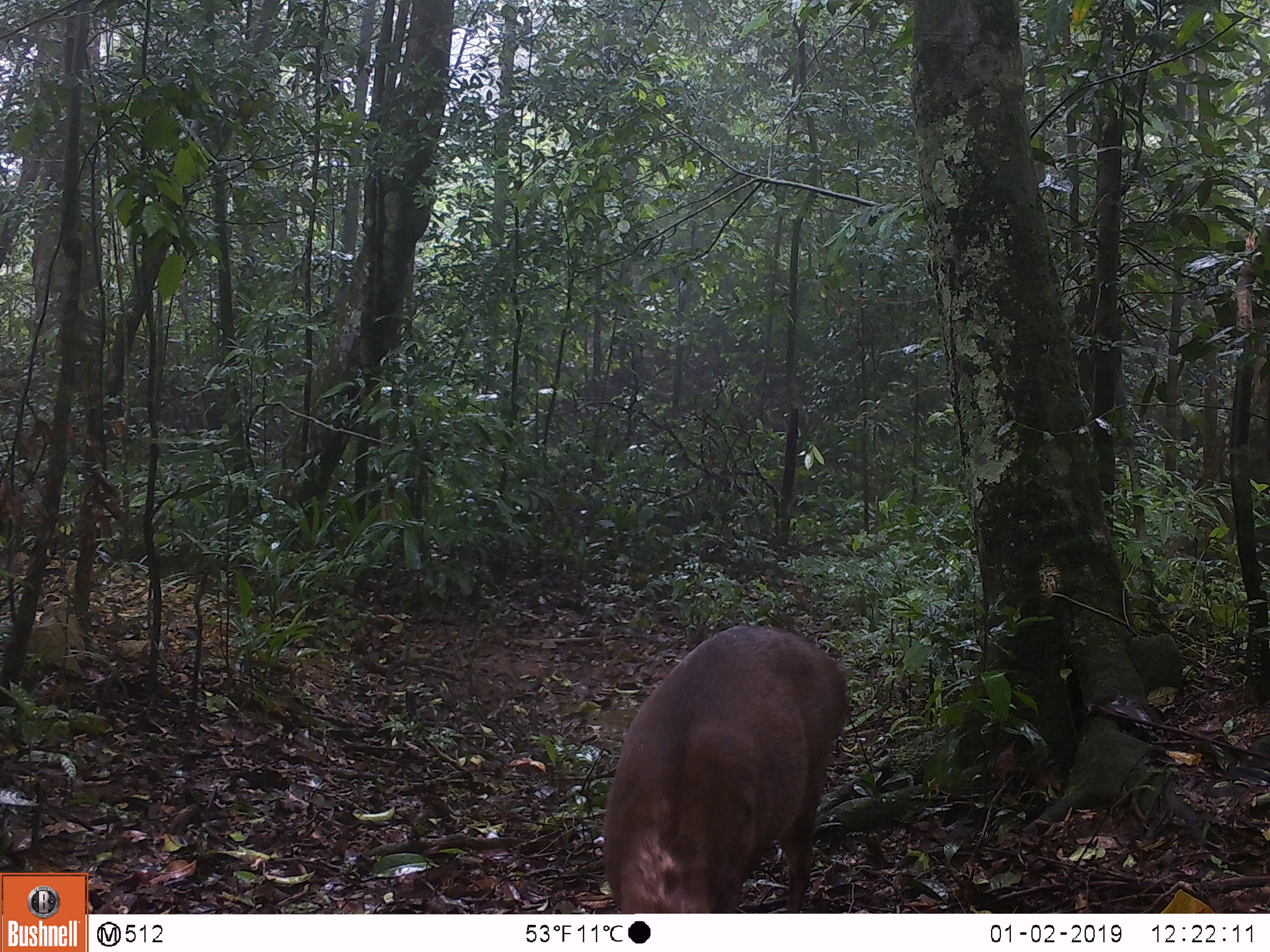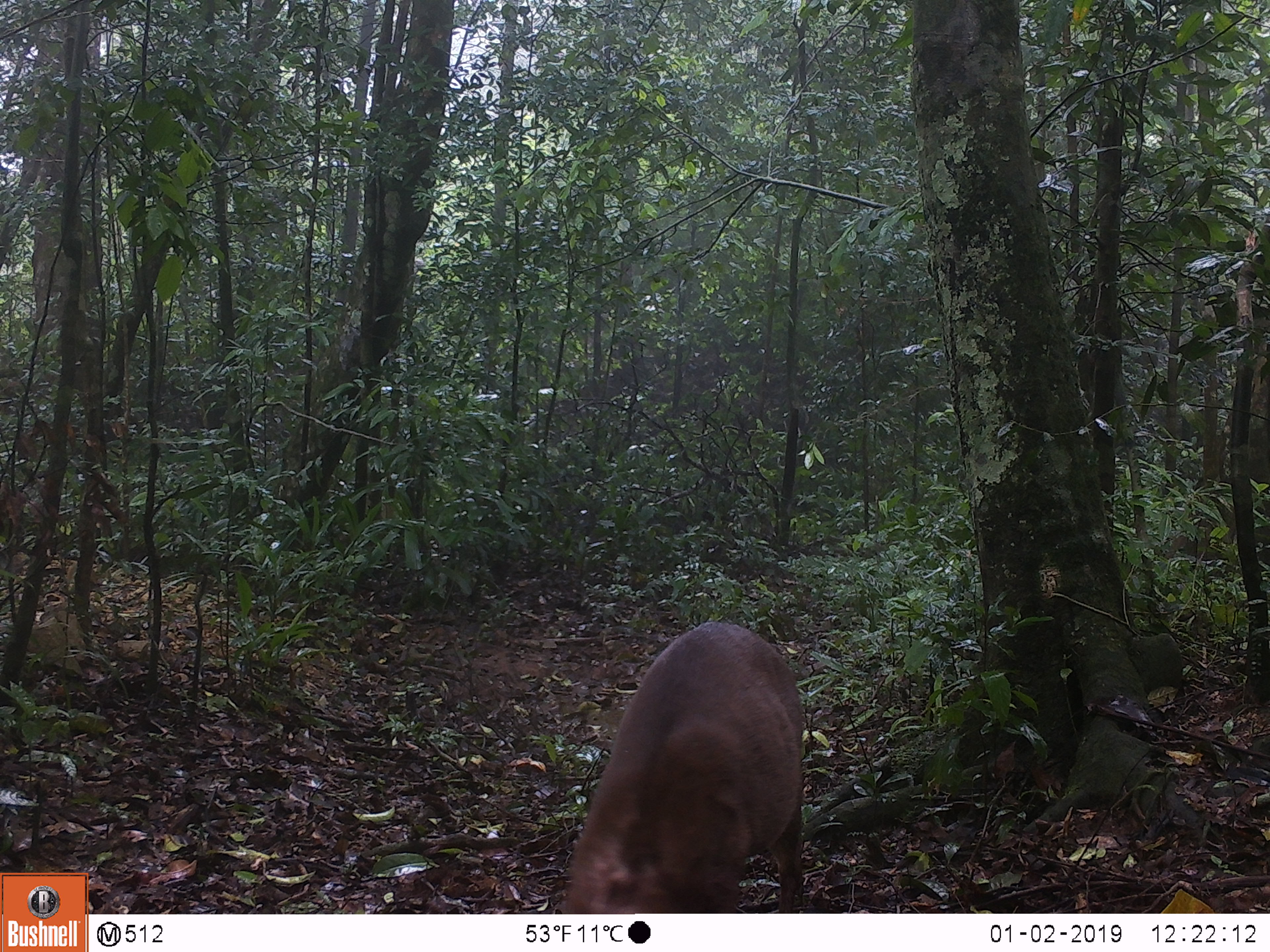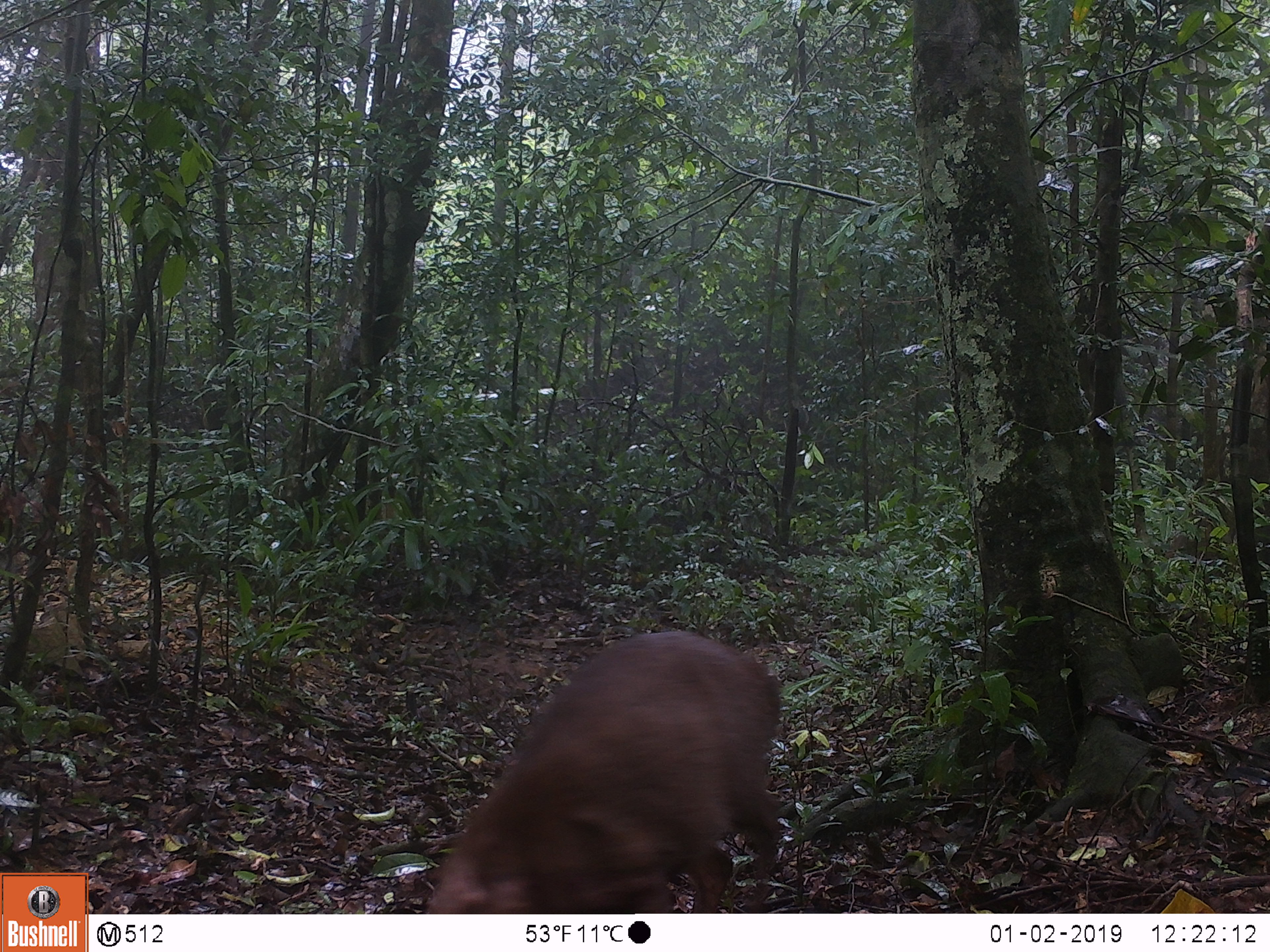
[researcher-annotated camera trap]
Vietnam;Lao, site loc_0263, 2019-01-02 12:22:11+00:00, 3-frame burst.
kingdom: Animalia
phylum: Chordata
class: Mammalia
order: Artiodactyla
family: Cervidae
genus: Muntiacus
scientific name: Muntiacus rooseveltorum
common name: roosevelt's muntjac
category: roosevelts muntjac group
Roosevelts muntjac group (roosevelt's muntjac) (Muntiacus rooseveltorum). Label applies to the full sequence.